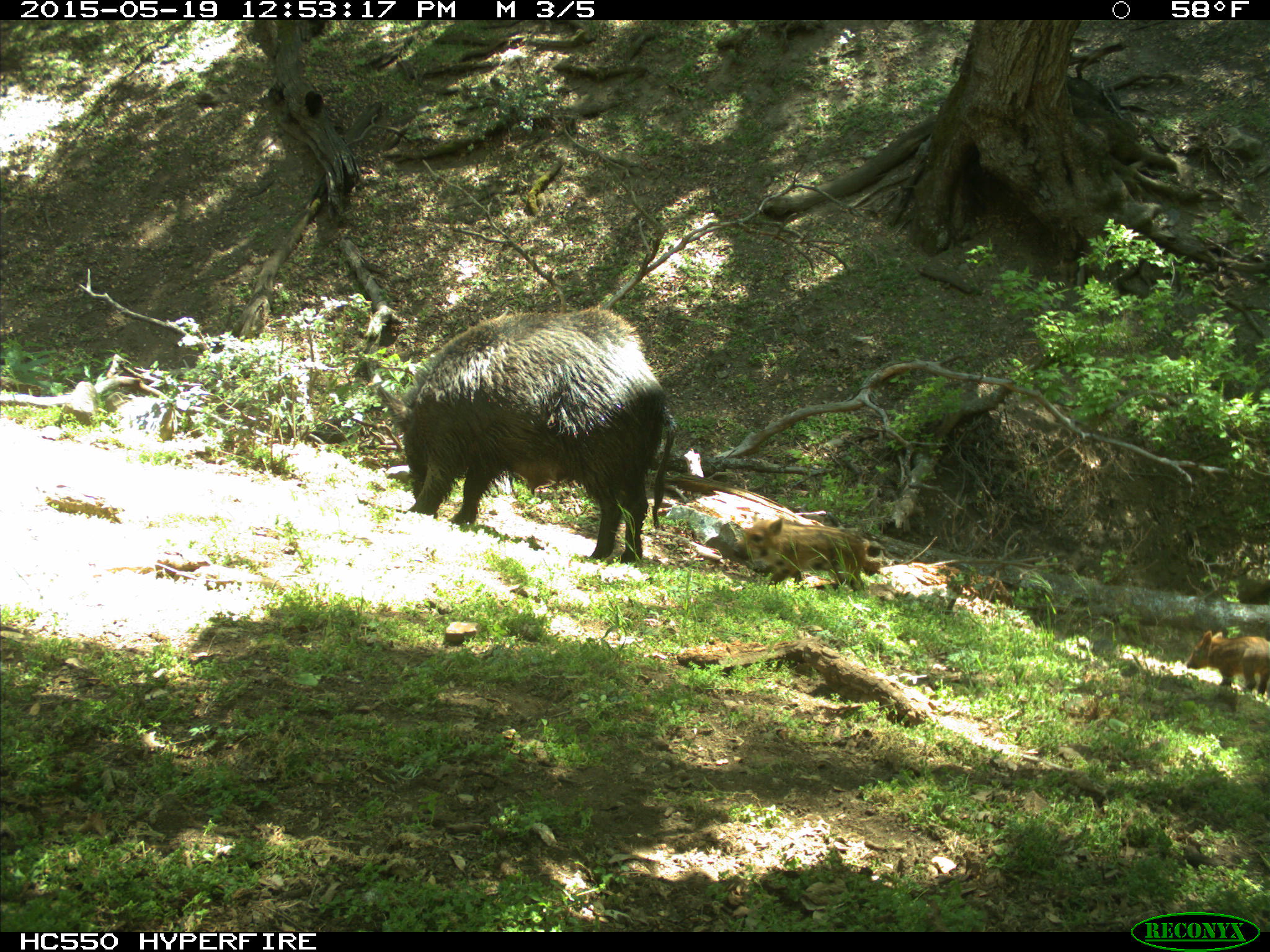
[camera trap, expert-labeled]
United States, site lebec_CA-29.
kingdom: Animalia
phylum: Chordata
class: Mammalia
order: Artiodactyla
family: Suidae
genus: Sus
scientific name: Sus scrofa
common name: wild boar